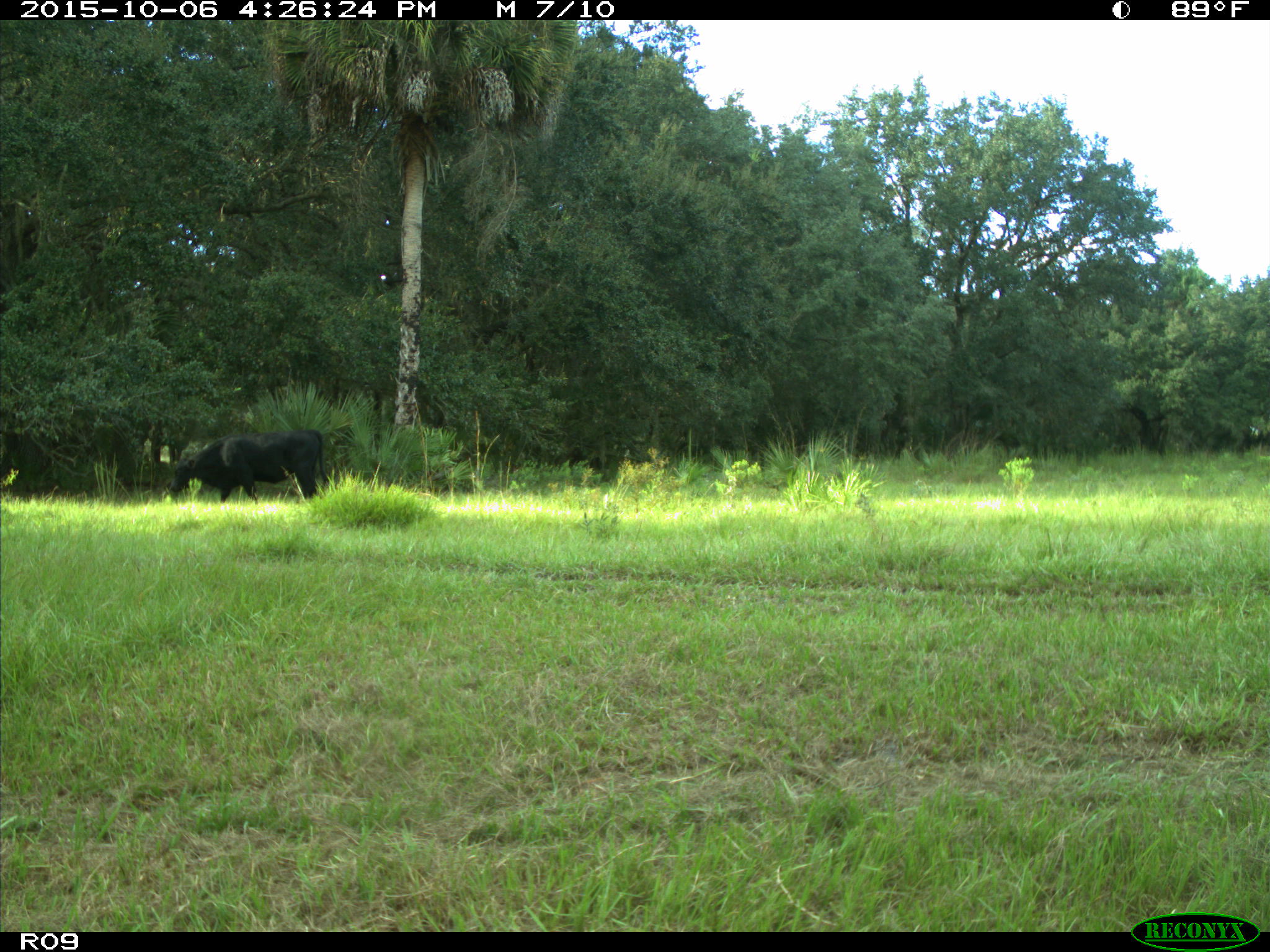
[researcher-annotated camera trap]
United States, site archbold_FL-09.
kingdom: Animalia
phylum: Chordata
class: Mammalia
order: Artiodactyla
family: Bovidae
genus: Bos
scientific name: Bos taurus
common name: domestic cow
Bos taurus (domestic cow).